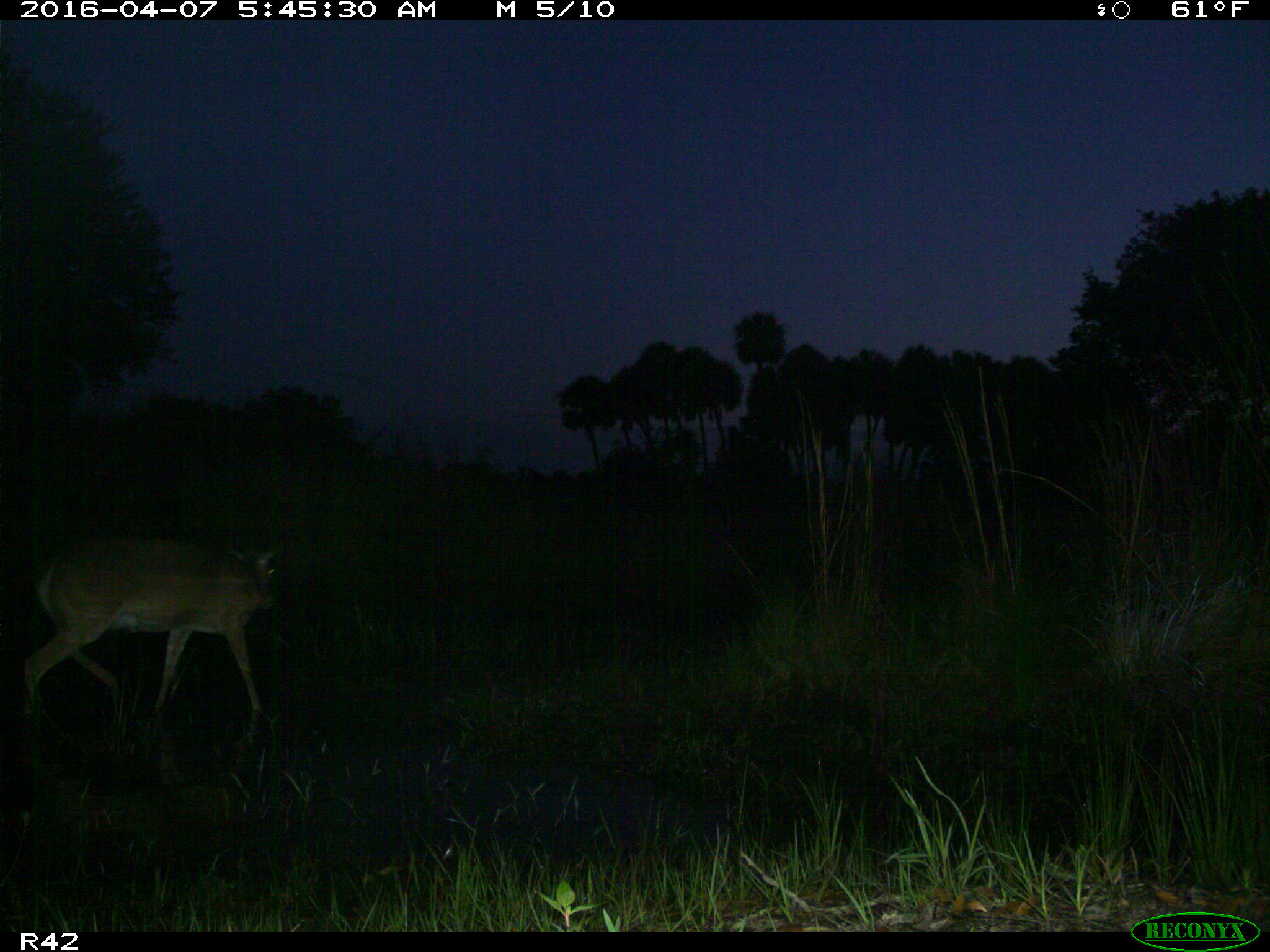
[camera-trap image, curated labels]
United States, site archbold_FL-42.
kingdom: Animalia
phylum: Chordata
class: Mammalia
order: Artiodactyla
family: Cervidae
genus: Odocoileus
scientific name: Odocoileus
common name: deer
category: unidentified deer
Unidentified deer (deer) (Odocoileus).